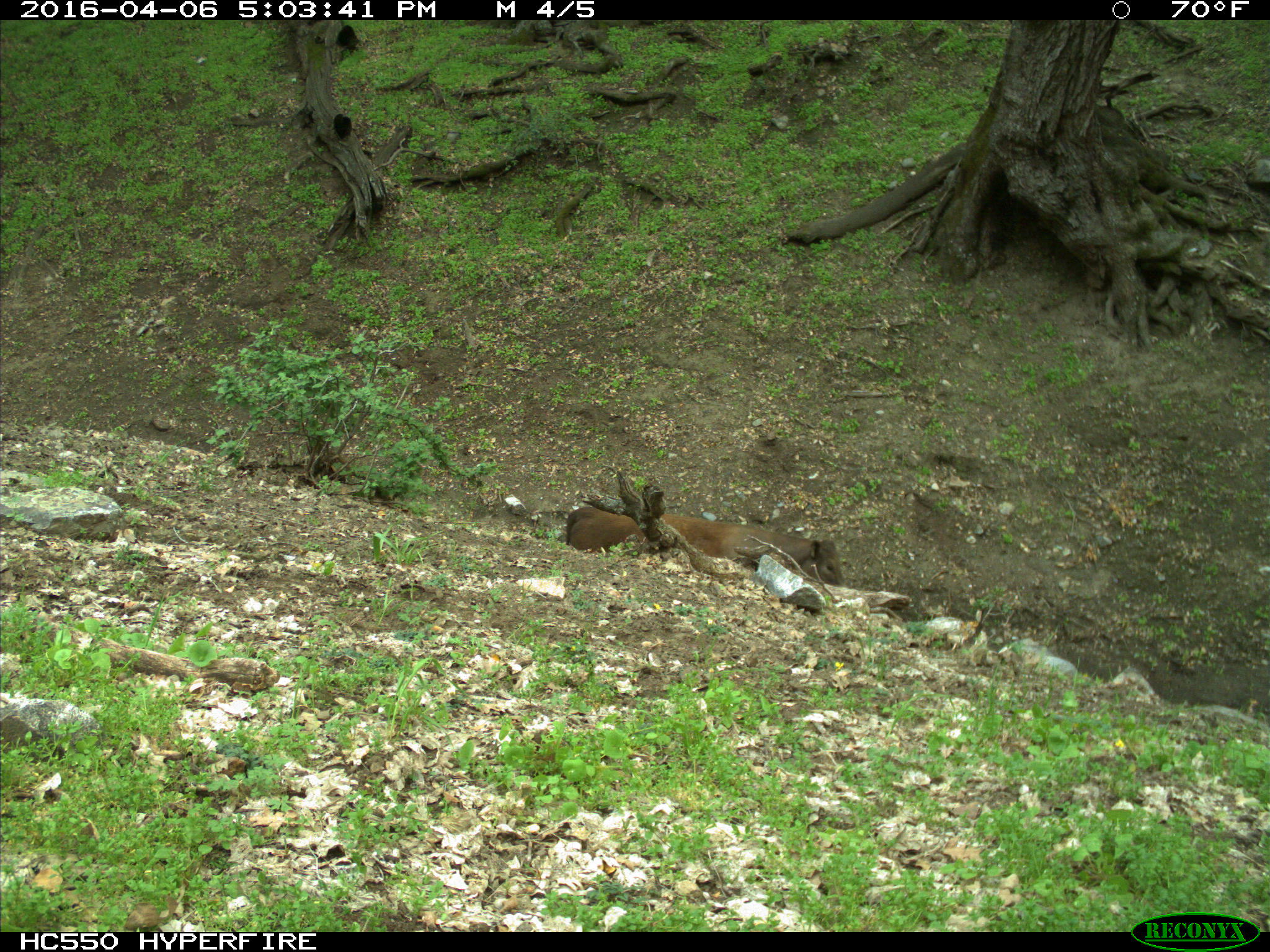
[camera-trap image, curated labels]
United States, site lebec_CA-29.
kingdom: Animalia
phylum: Chordata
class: Mammalia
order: Artiodactyla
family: Bovidae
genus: Bos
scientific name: Bos taurus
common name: domestic cow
Bos taurus (domestic cow).